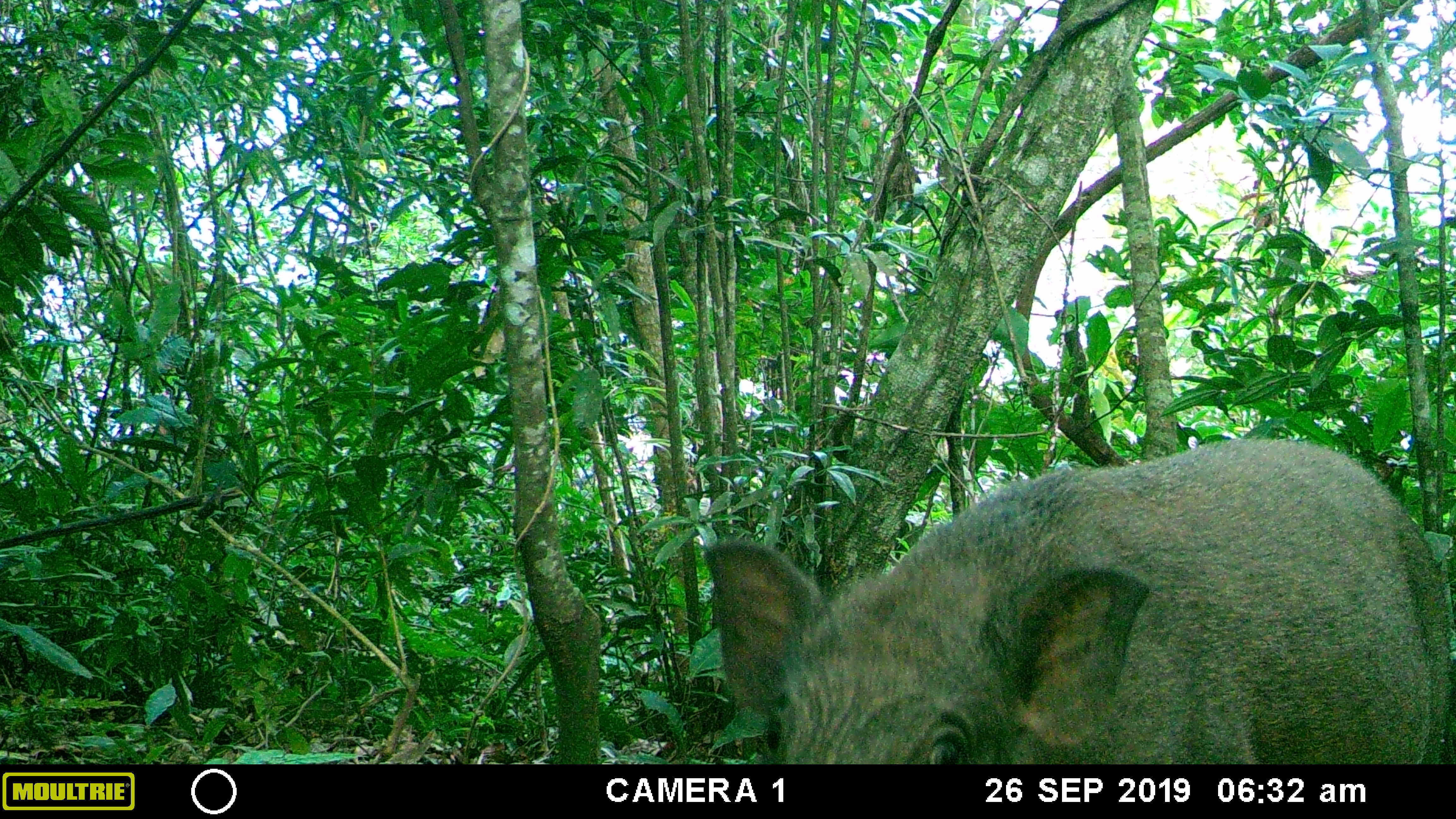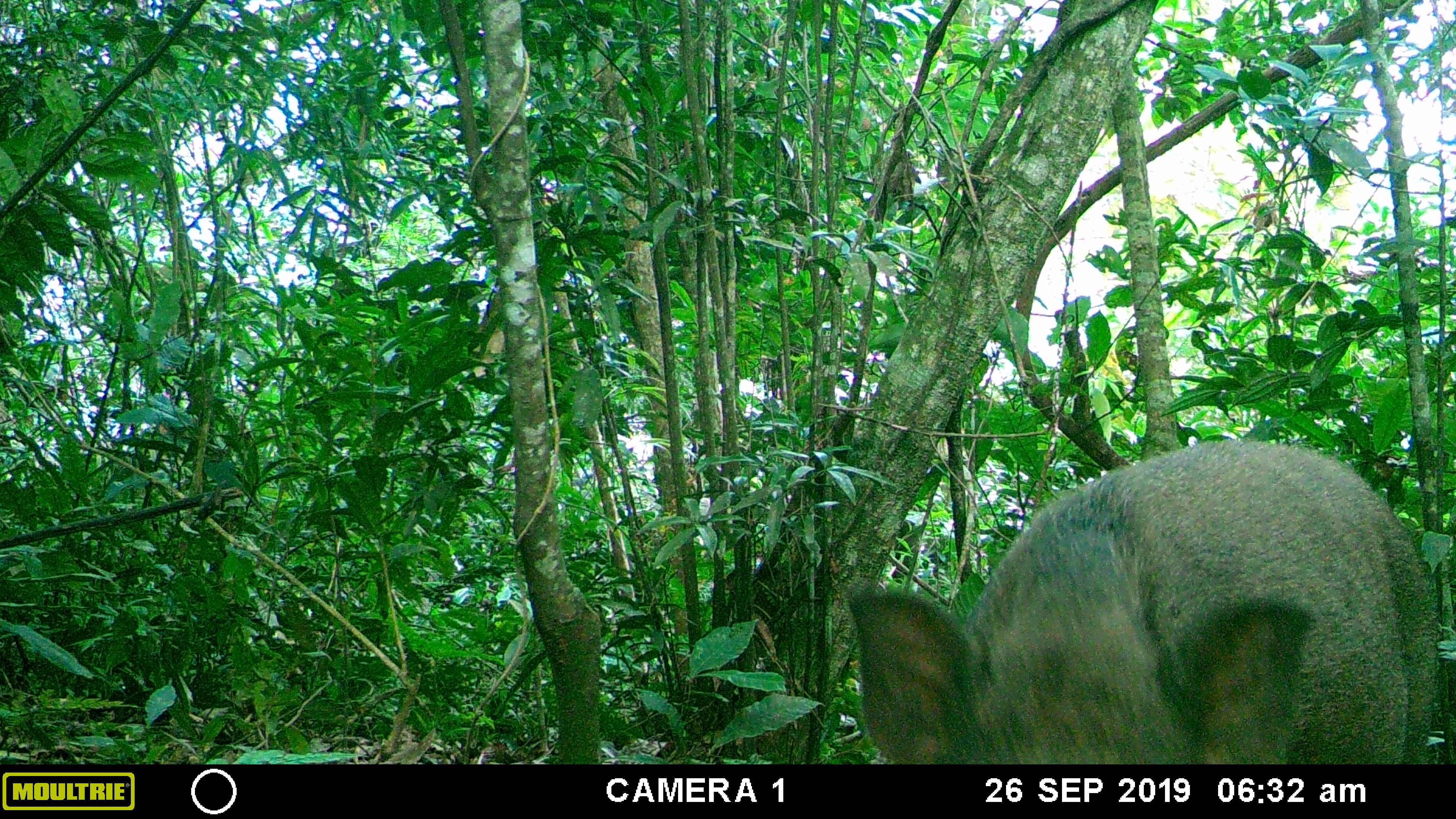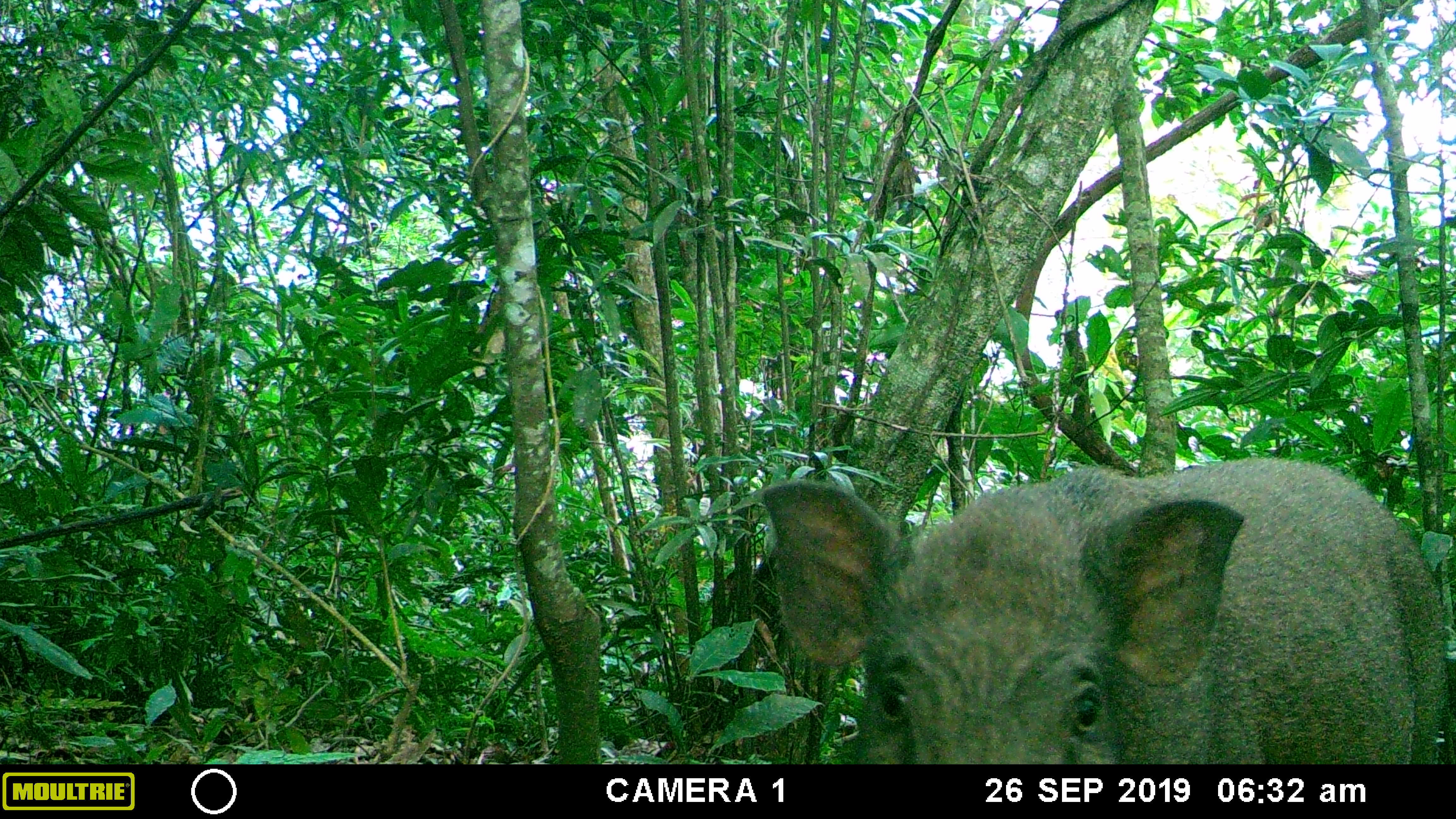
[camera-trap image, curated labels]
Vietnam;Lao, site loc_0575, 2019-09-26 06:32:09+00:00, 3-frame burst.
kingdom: Animalia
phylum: Chordata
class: Mammalia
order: Artiodactyla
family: Suidae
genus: Sus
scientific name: Sus scrofa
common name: eurasian wild pig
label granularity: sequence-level